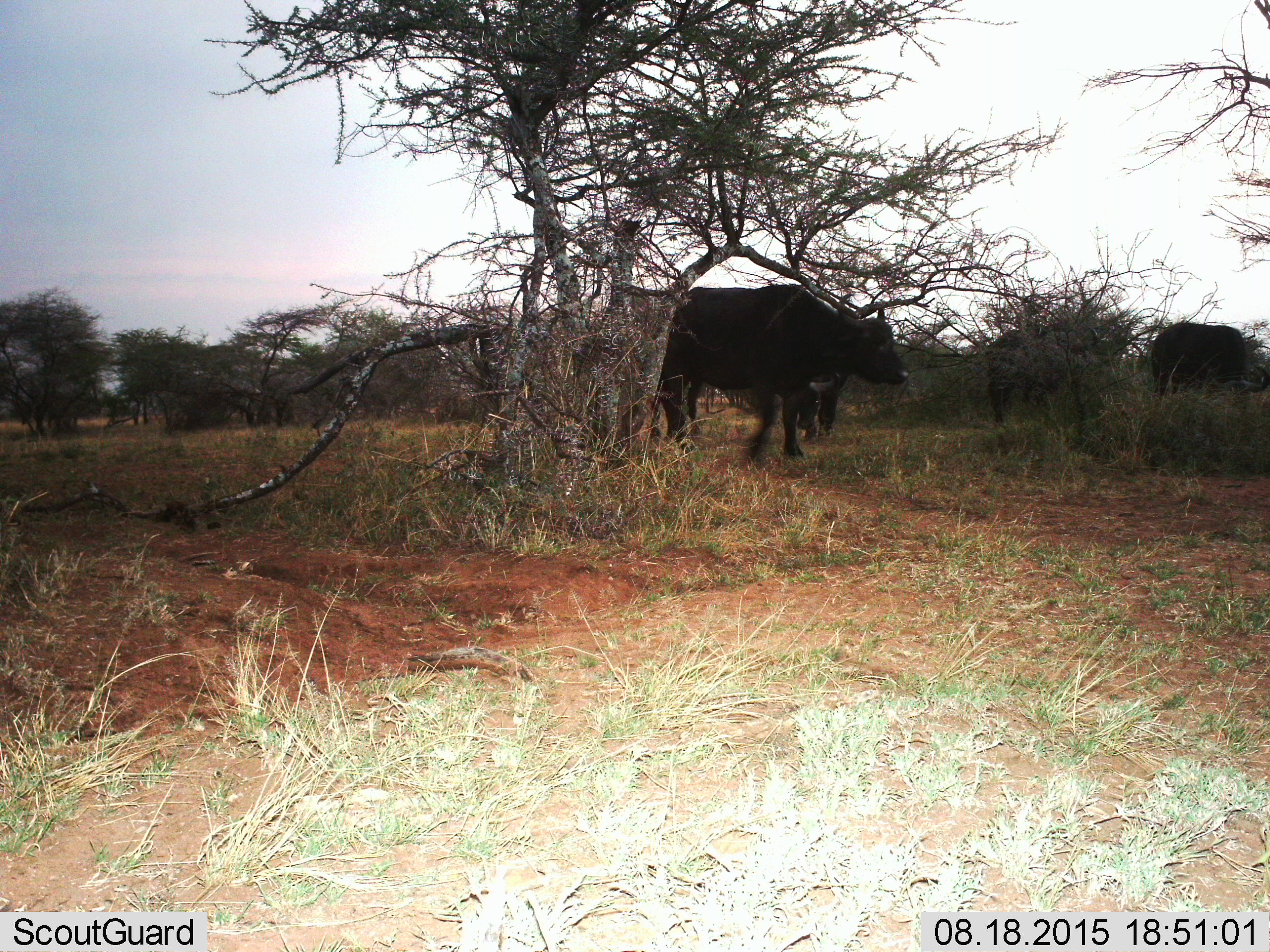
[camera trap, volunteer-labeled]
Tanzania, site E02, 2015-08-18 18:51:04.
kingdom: Animalia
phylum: Chordata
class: Mammalia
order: Artiodactyla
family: Bovidae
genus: Syncerus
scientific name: Syncerus caffer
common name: cape buffalo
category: buffalo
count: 3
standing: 58%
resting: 0%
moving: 42%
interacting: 0%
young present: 0%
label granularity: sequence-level